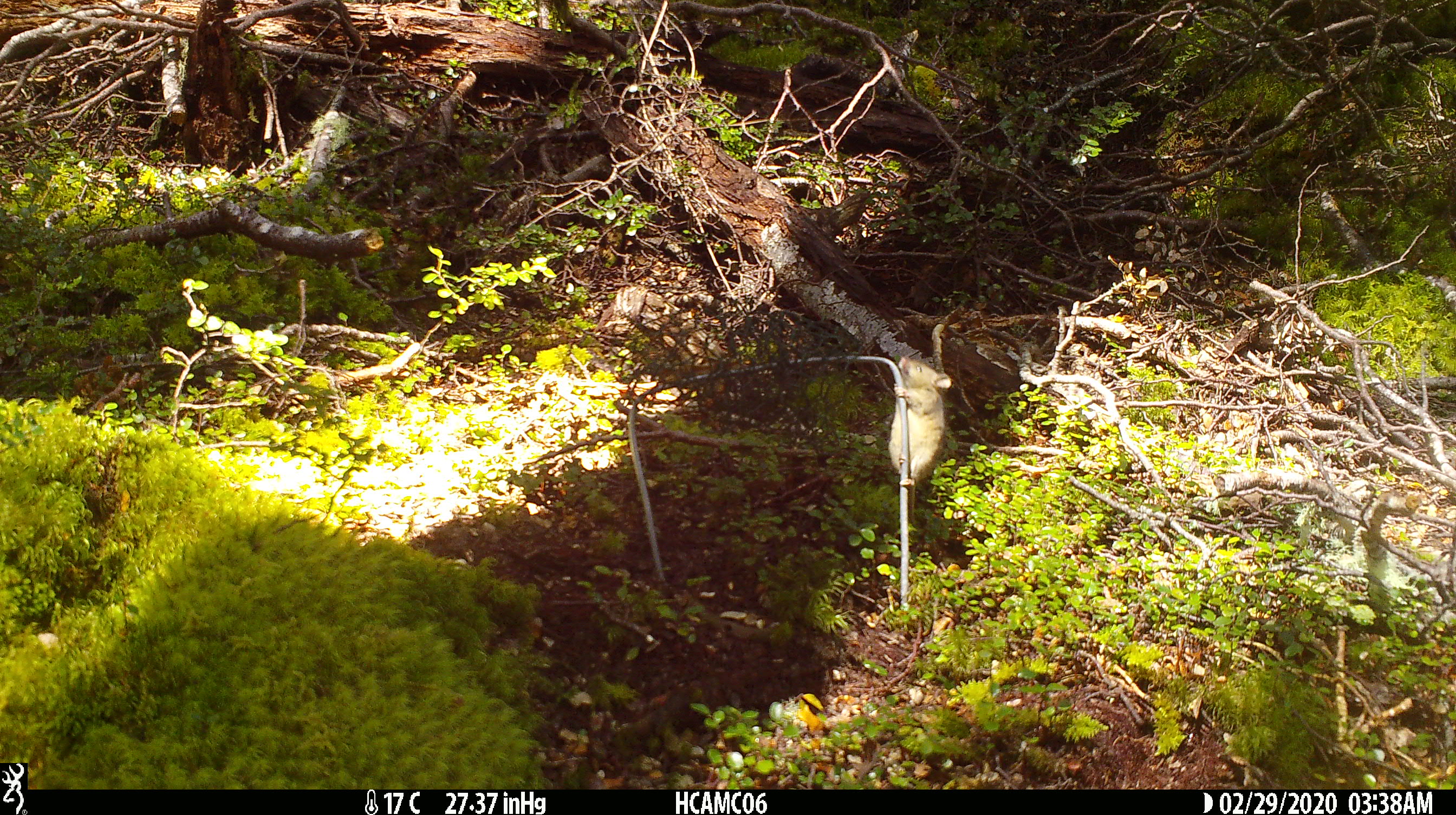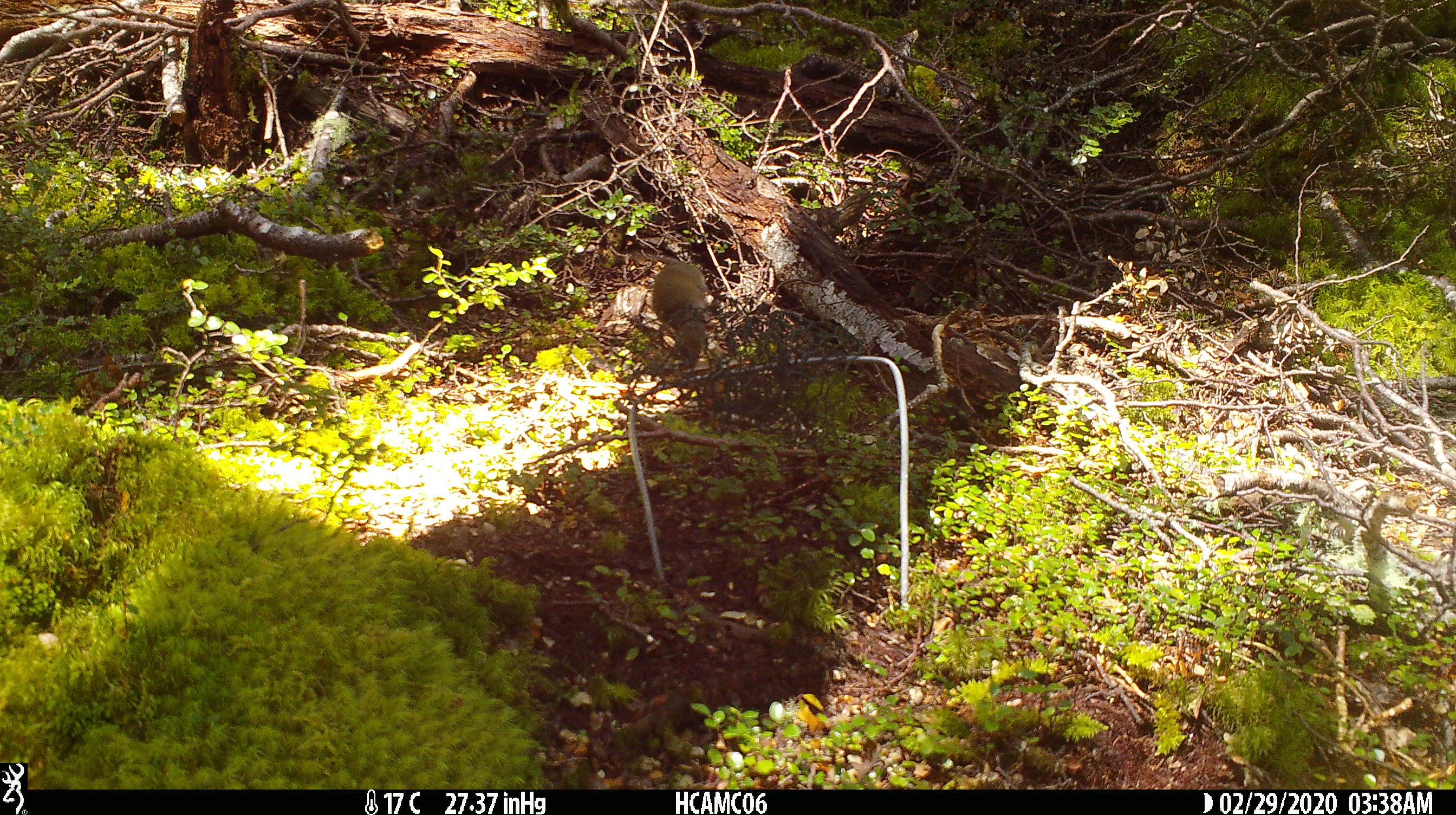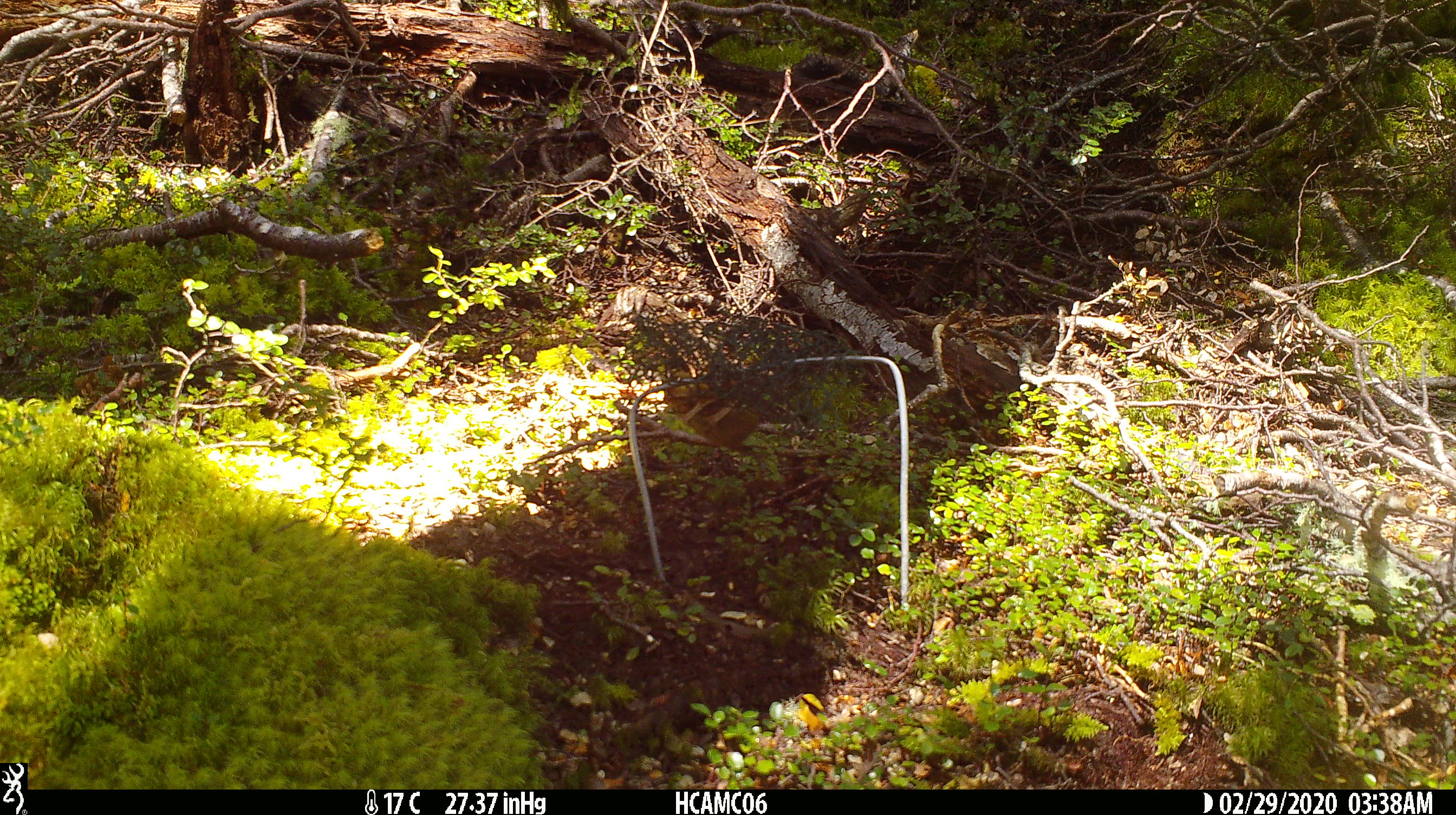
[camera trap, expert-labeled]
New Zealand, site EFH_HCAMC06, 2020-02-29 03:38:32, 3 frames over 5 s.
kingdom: Animalia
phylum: Chordata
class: Mammalia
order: Rodentia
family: Muridae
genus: Mus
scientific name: Mus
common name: mouse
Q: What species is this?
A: Mouse (Mus).